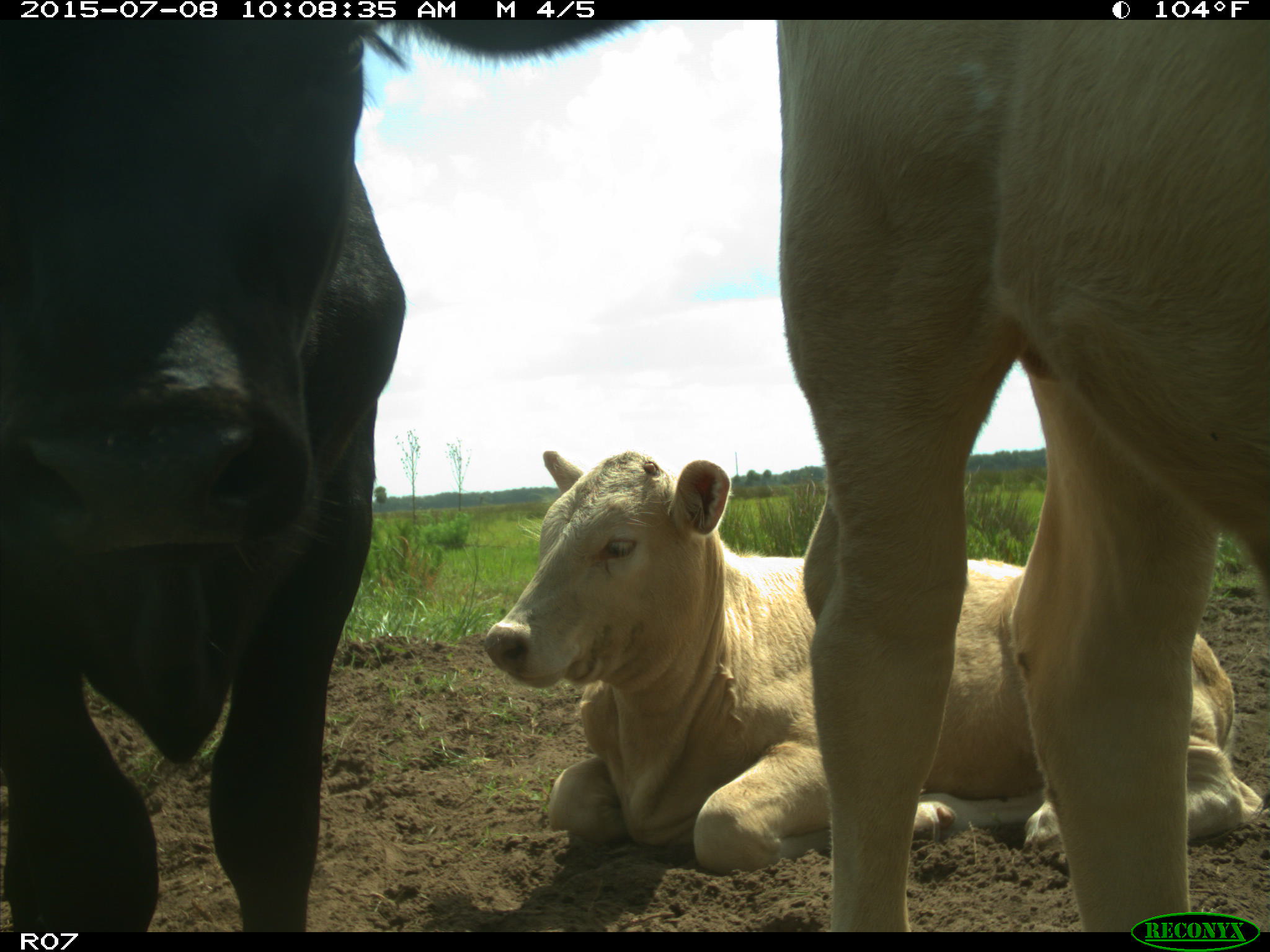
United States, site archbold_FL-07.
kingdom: Animalia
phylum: Chordata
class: Mammalia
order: Artiodactyla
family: Bovidae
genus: Bos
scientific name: Bos taurus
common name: domestic cow